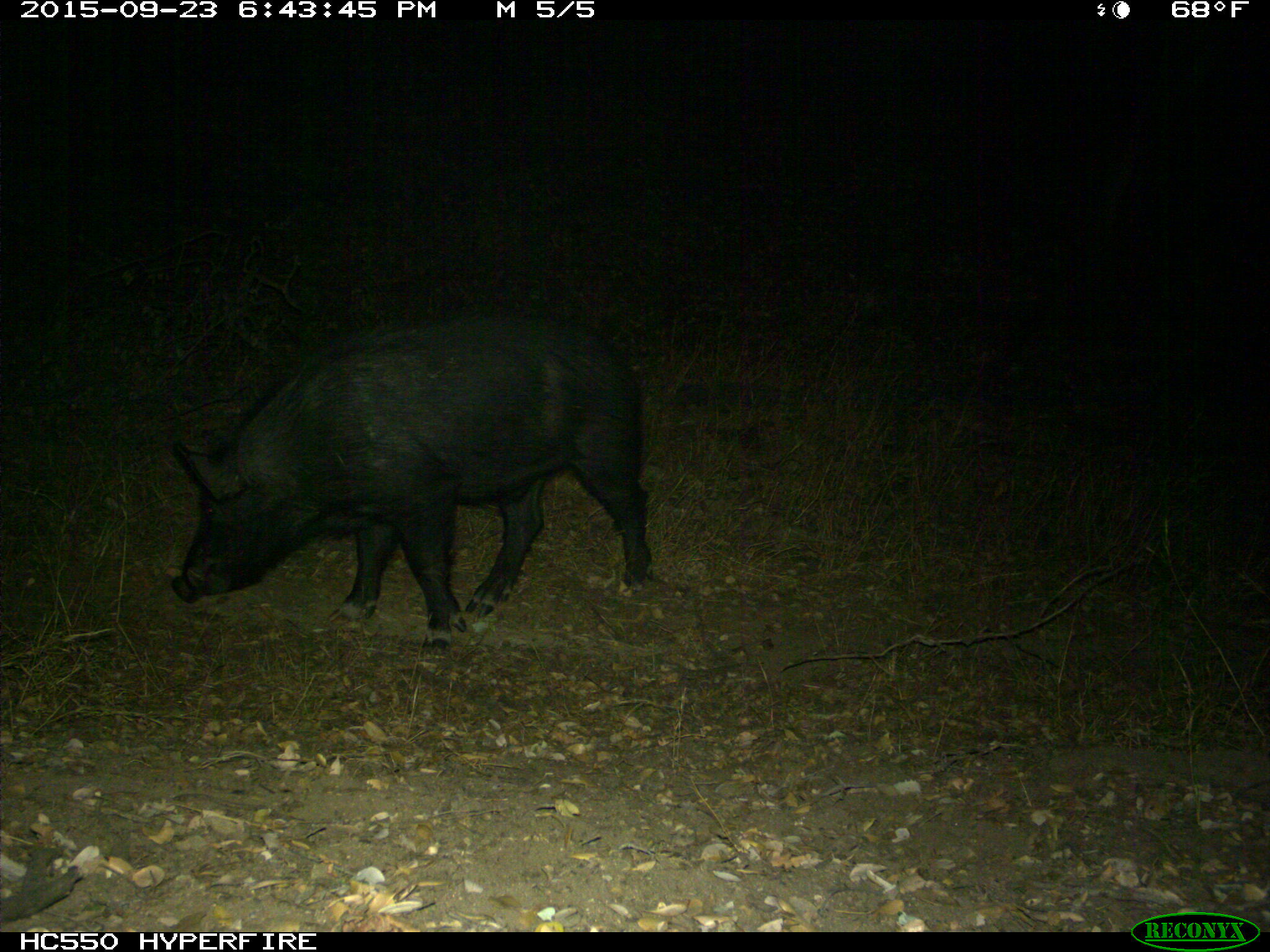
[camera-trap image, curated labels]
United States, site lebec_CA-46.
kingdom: Animalia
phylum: Chordata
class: Mammalia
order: Artiodactyla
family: Suidae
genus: Sus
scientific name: Sus scrofa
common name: wild boar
Sus scrofa (wild boar).